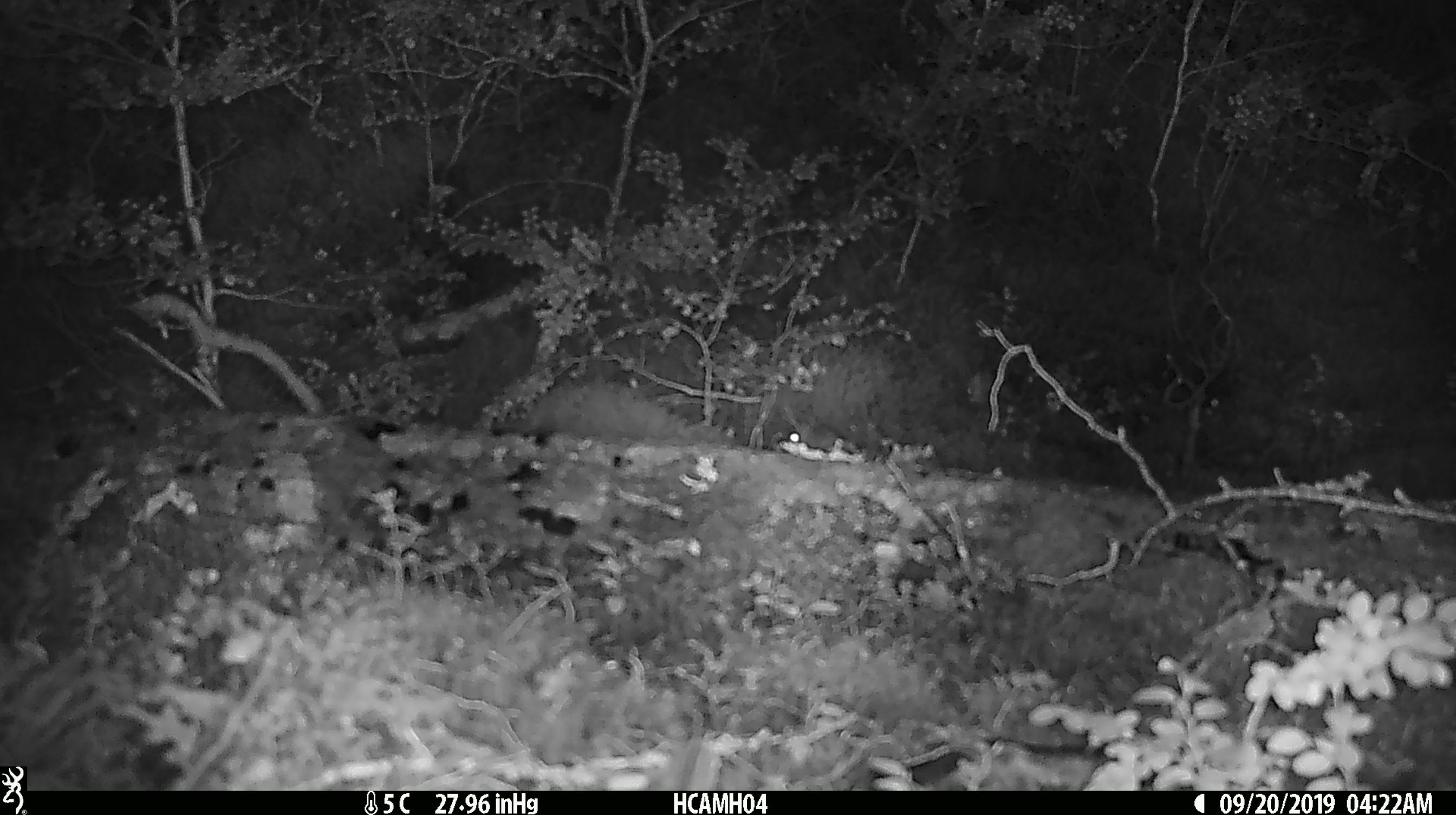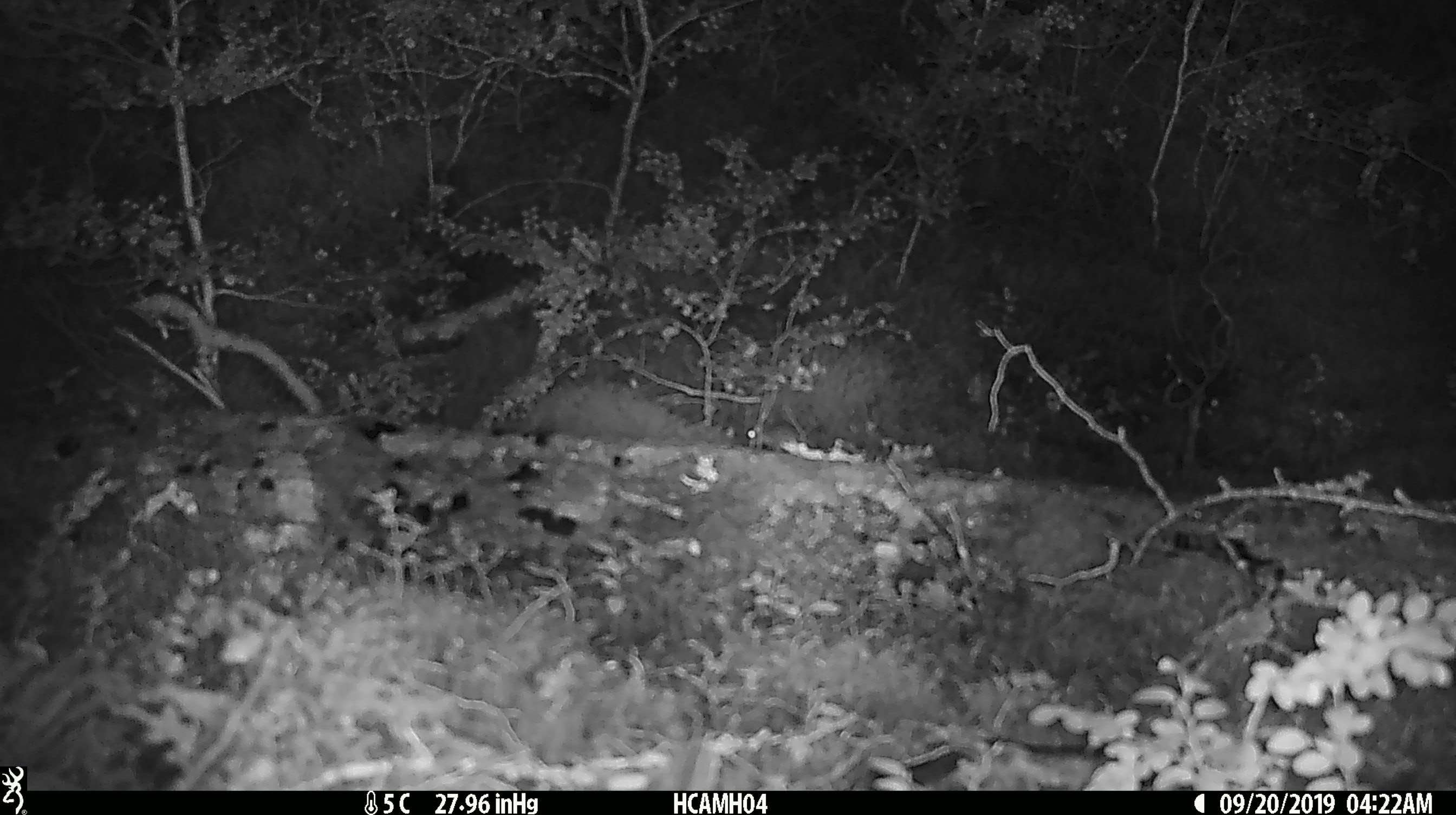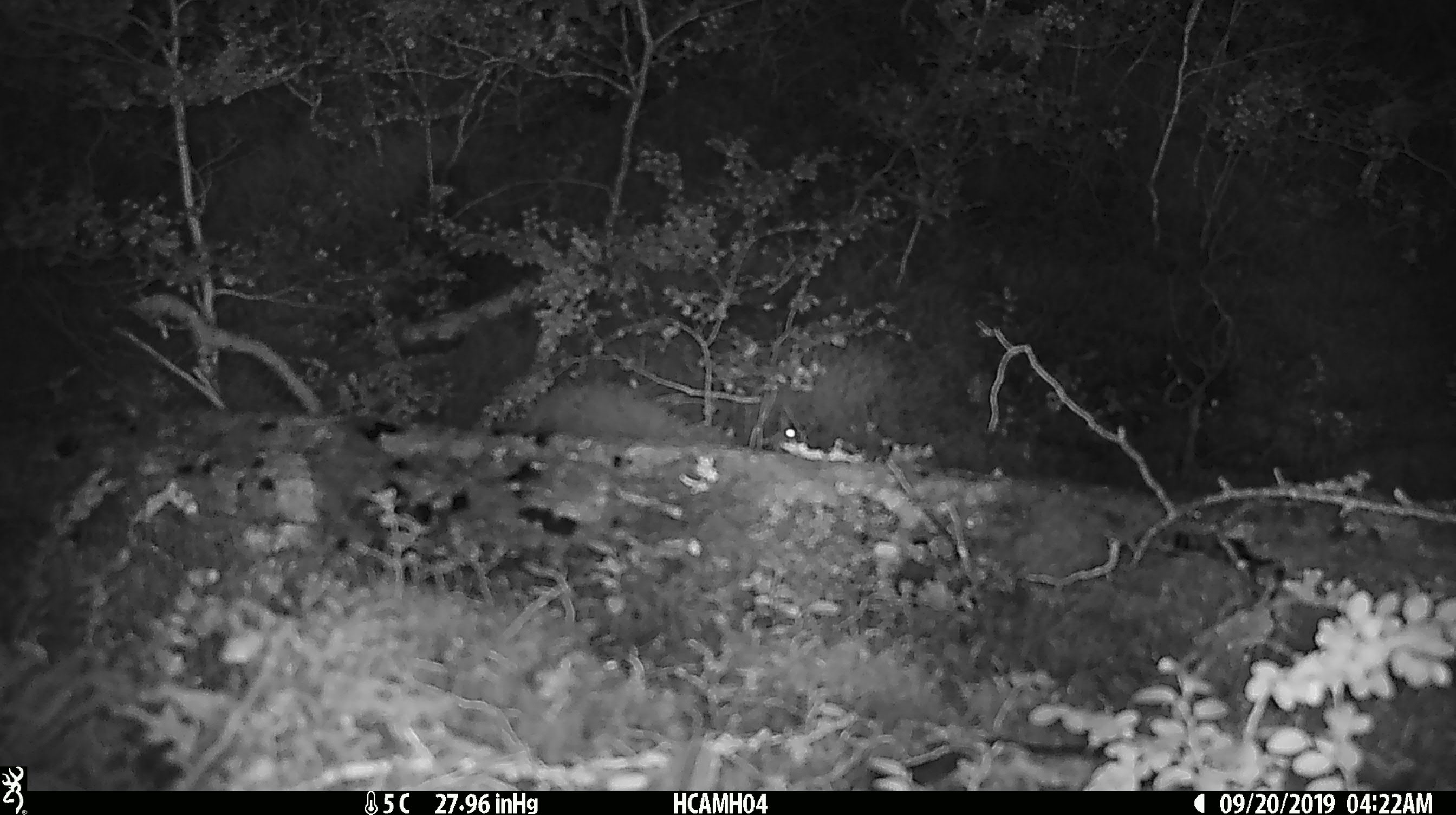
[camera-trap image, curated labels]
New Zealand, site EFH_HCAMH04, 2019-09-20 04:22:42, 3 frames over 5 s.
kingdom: Animalia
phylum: Chordata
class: Mammalia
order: Rodentia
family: Muridae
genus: Mus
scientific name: Mus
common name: mouse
Mouse (Mus).